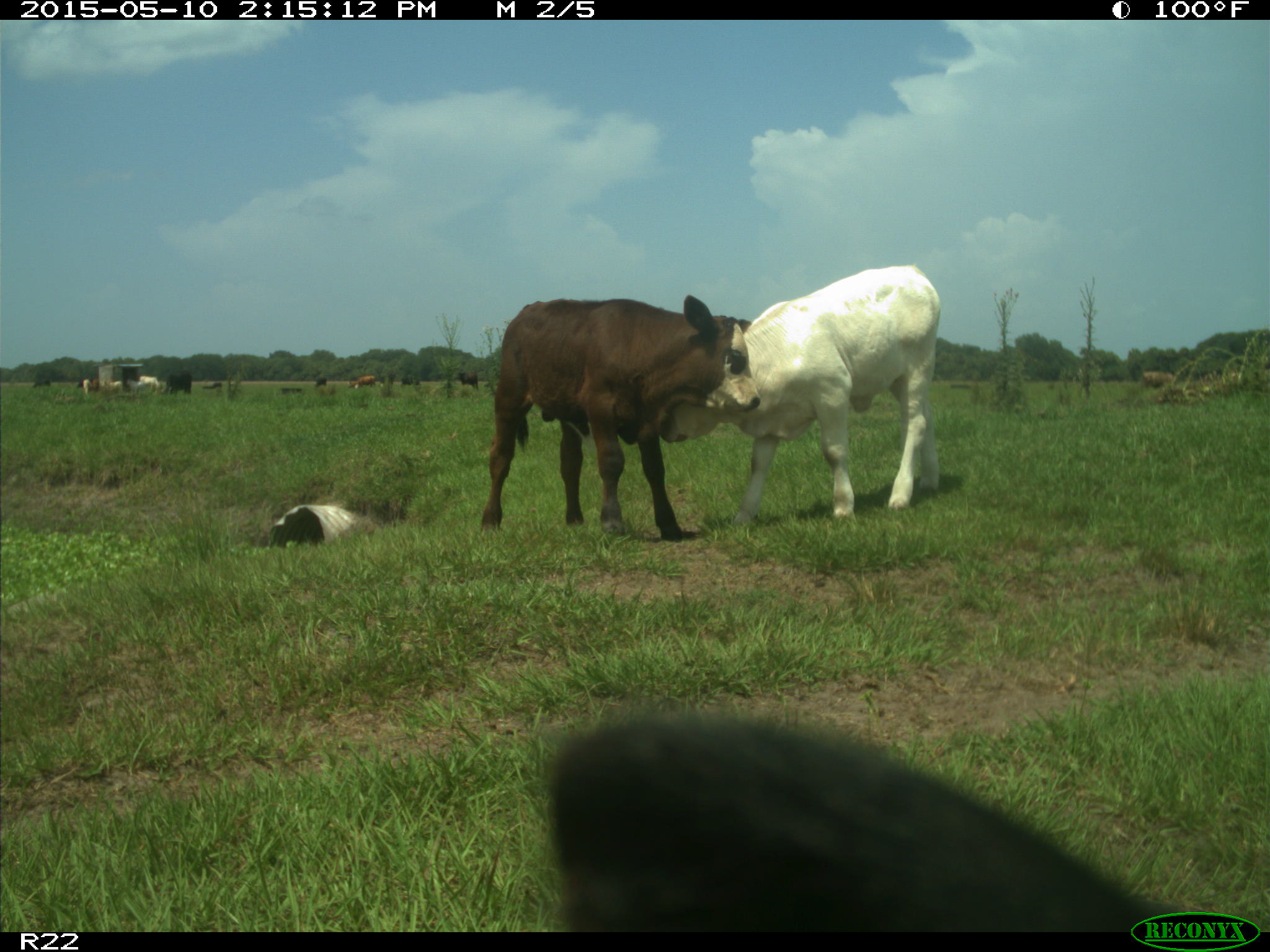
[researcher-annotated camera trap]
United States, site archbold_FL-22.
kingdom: Animalia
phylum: Chordata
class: Mammalia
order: Artiodactyla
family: Bovidae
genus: Bos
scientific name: Bos taurus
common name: domestic cow